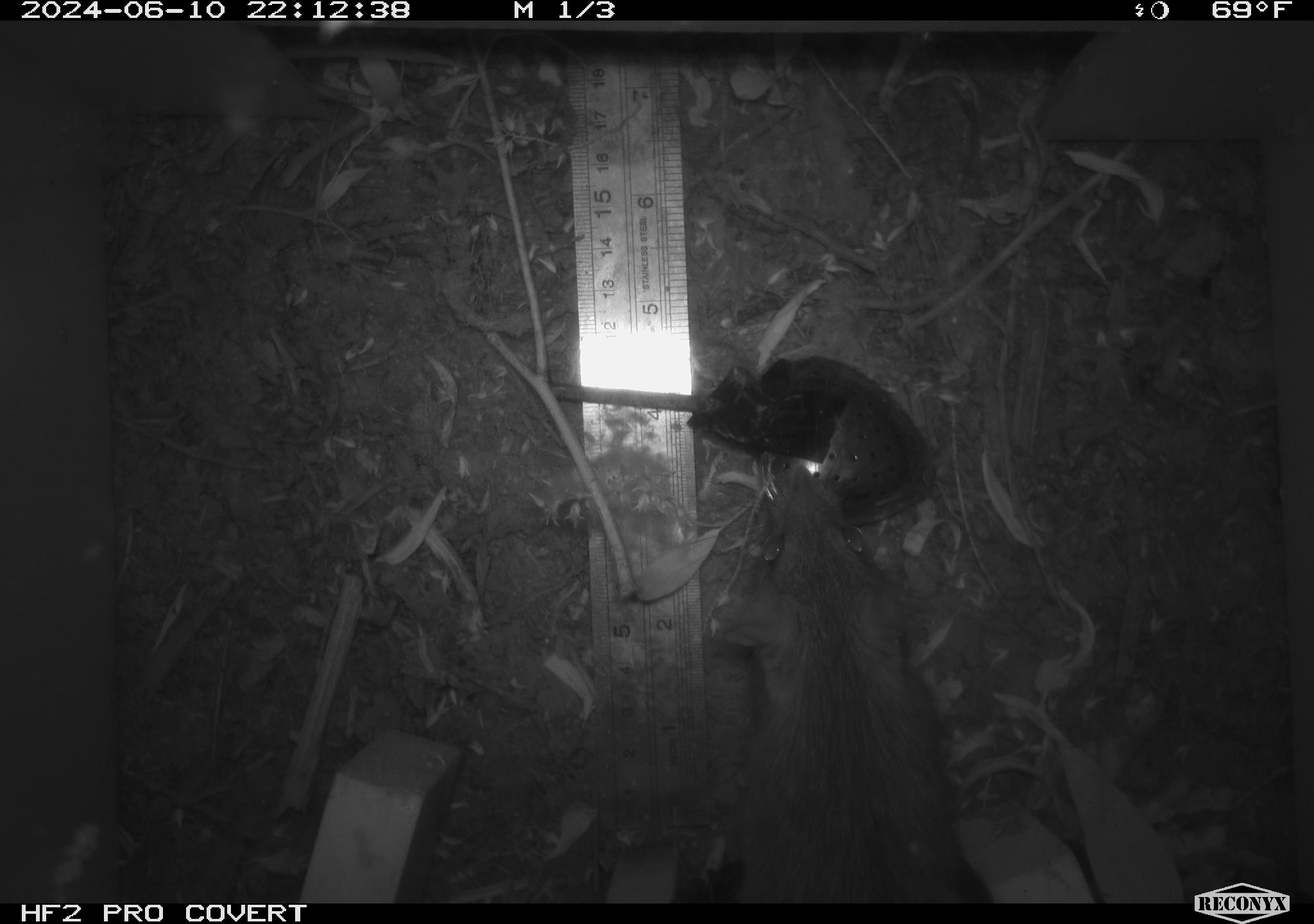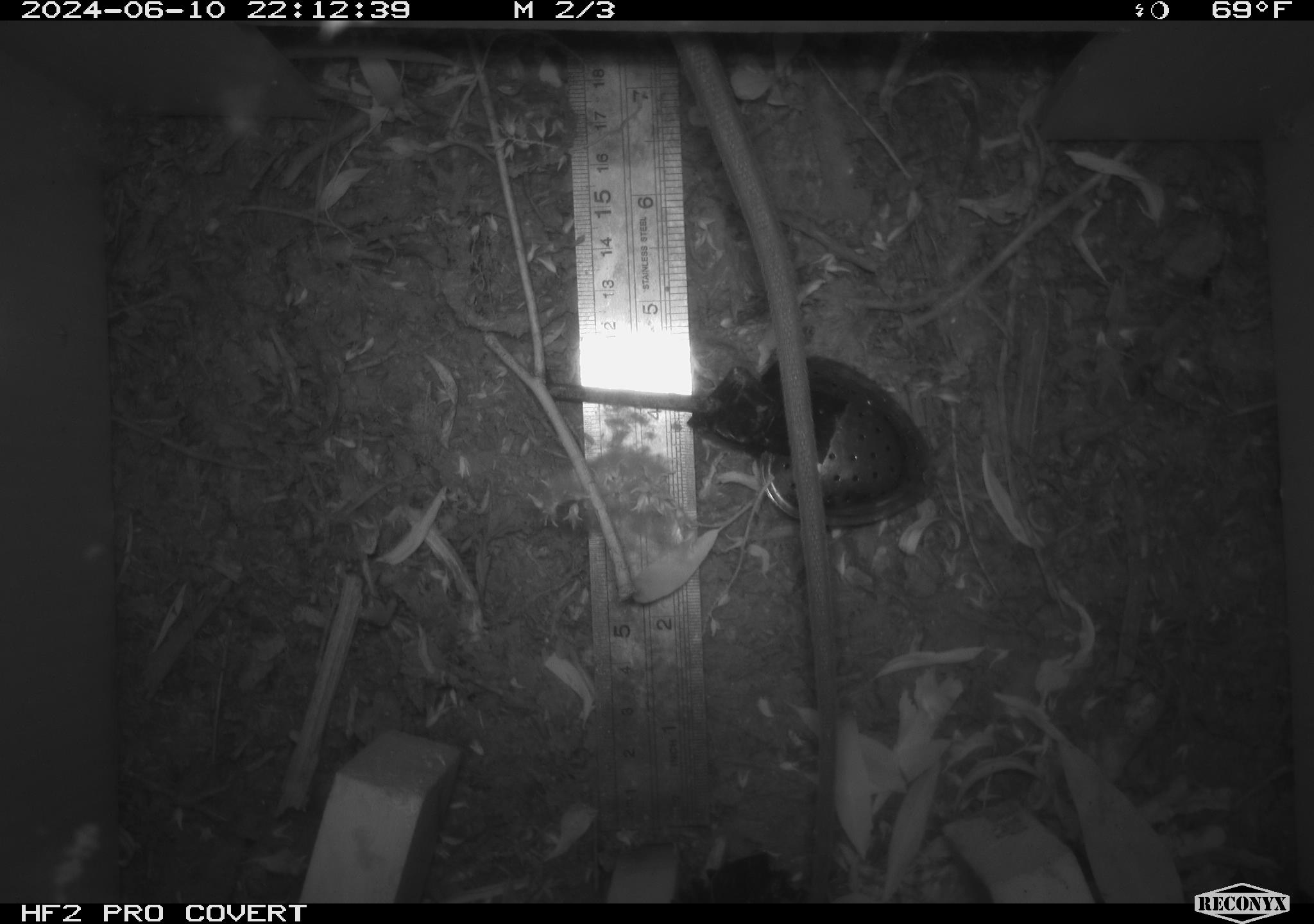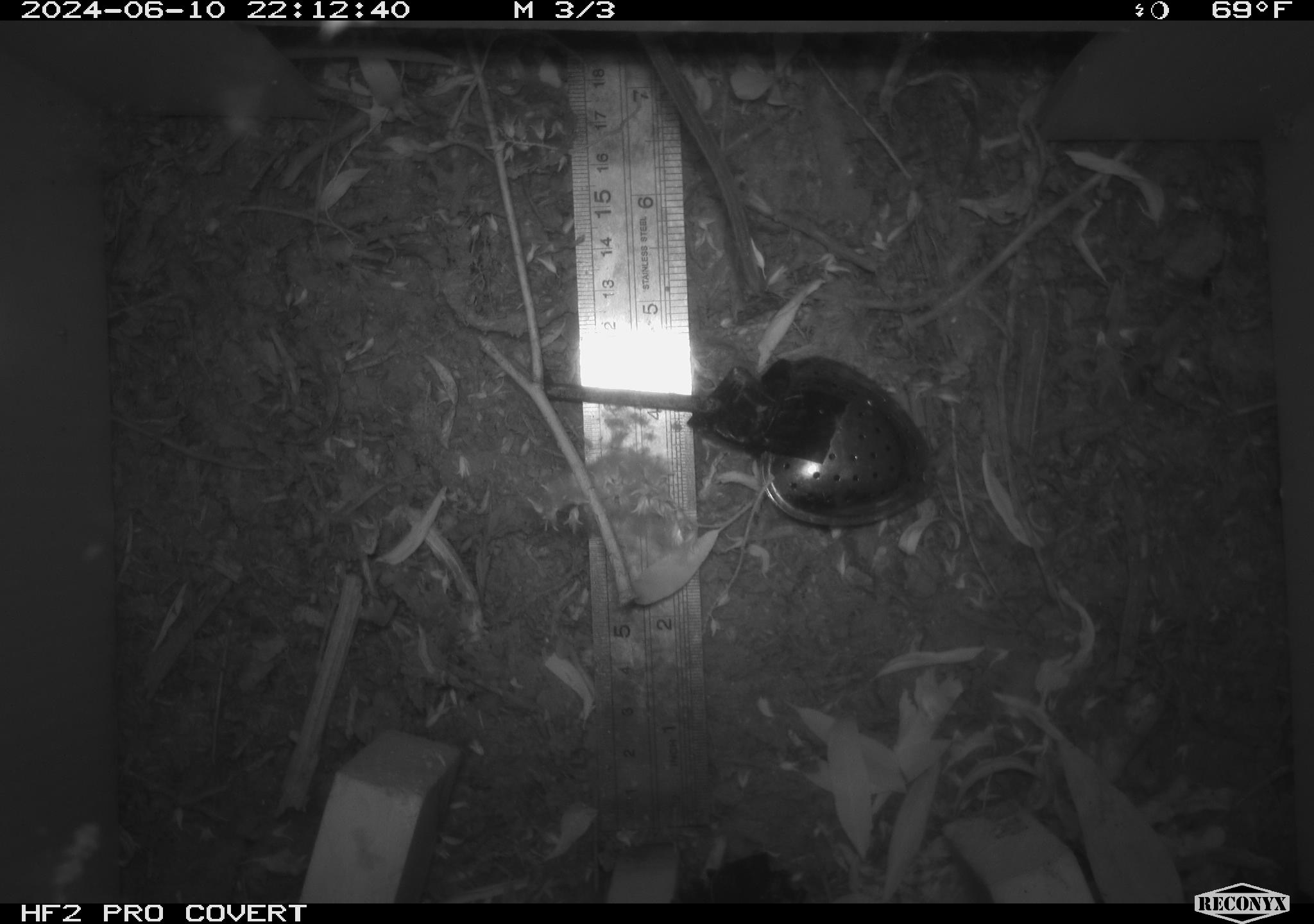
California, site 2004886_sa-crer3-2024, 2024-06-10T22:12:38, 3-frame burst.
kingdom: Animalia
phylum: Chordata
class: Mammalia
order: Rodentia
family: Muridae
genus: Rattus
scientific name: Rattus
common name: rat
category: rattus species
Rattus species (rat) (Rattus).